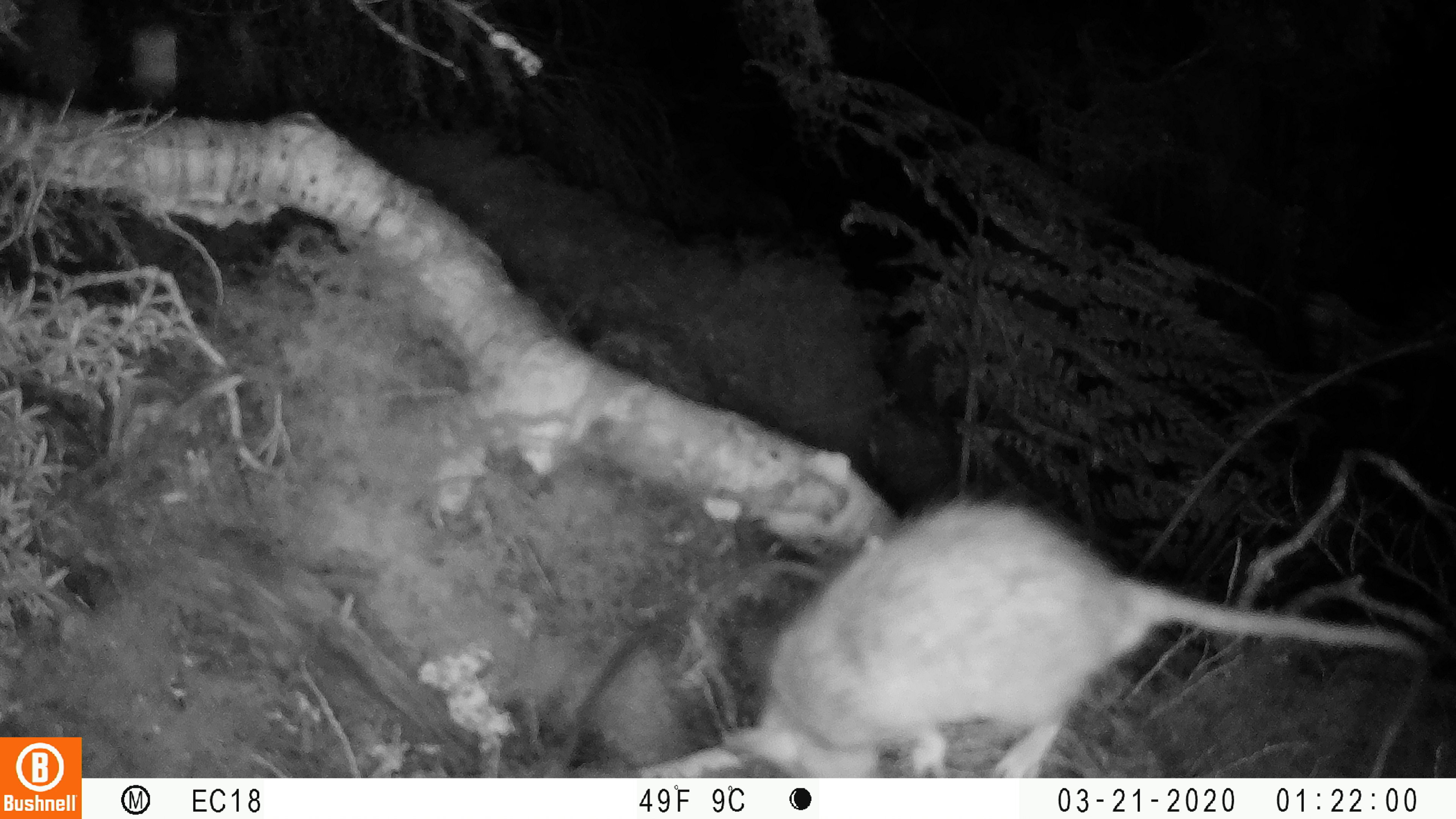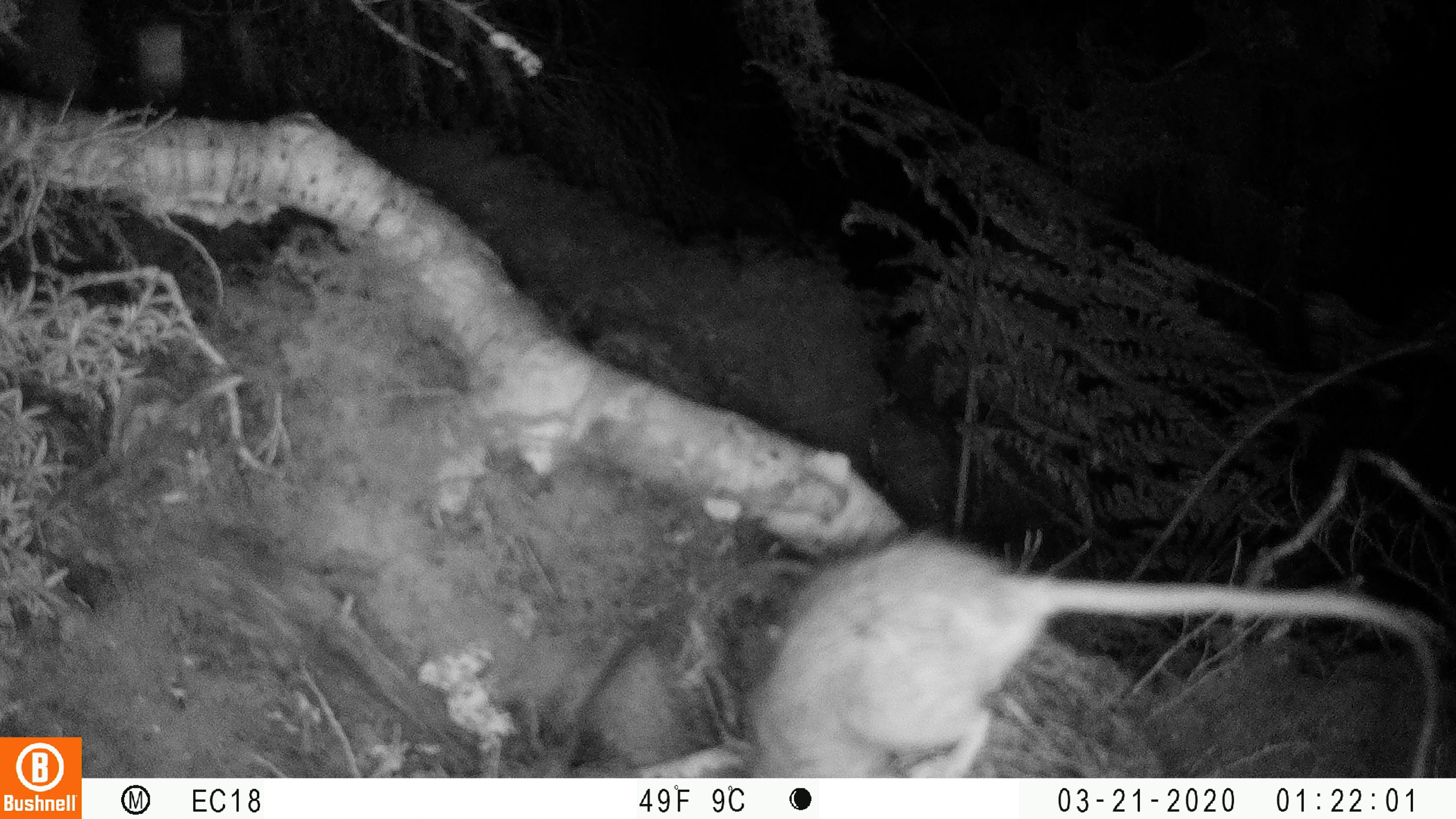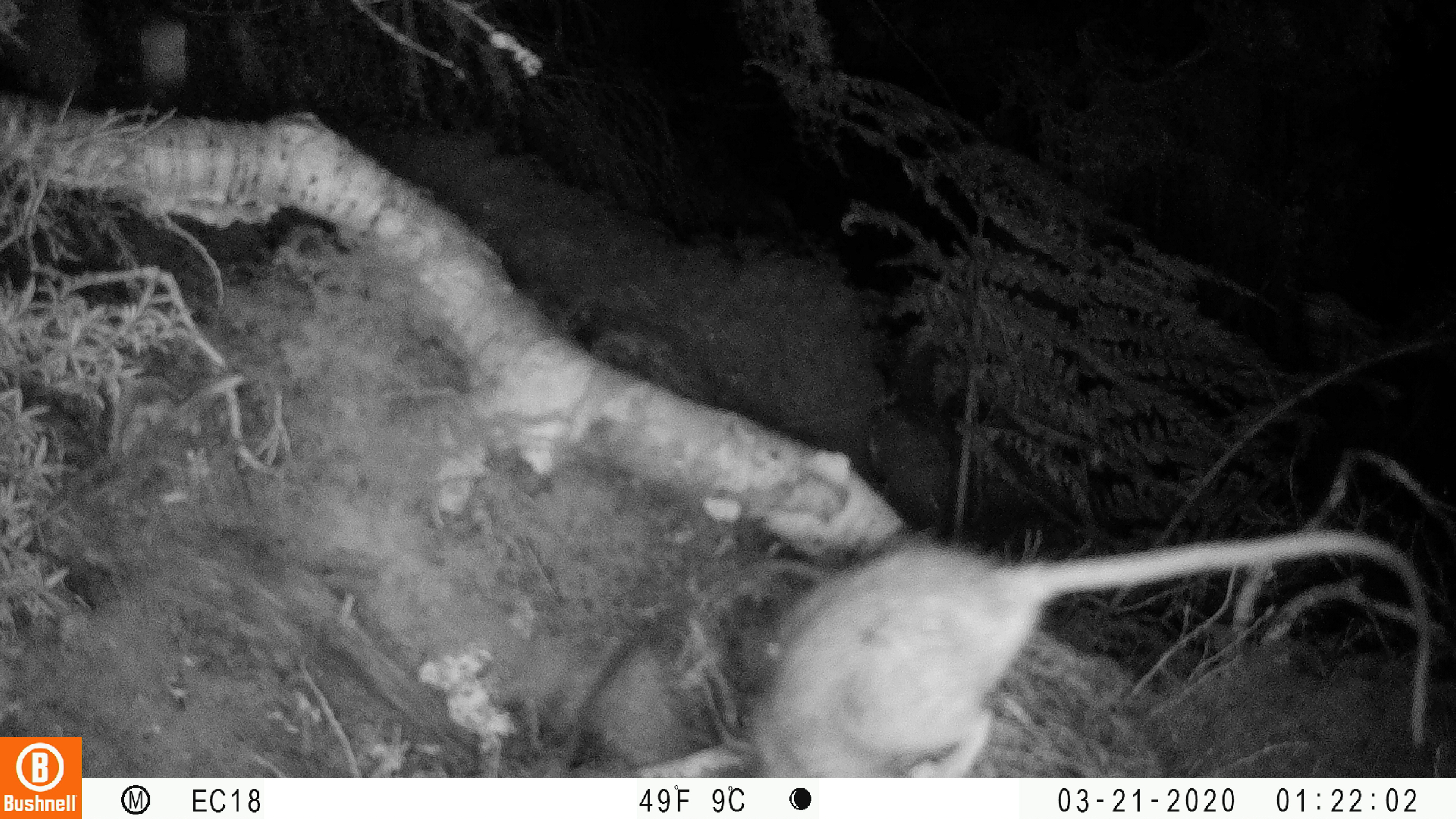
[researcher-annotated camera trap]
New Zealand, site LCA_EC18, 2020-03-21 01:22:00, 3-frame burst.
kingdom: Animalia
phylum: Chordata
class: Mammalia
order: Rodentia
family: Muridae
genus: Rattus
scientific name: Rattus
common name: rat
Rat (Rattus).